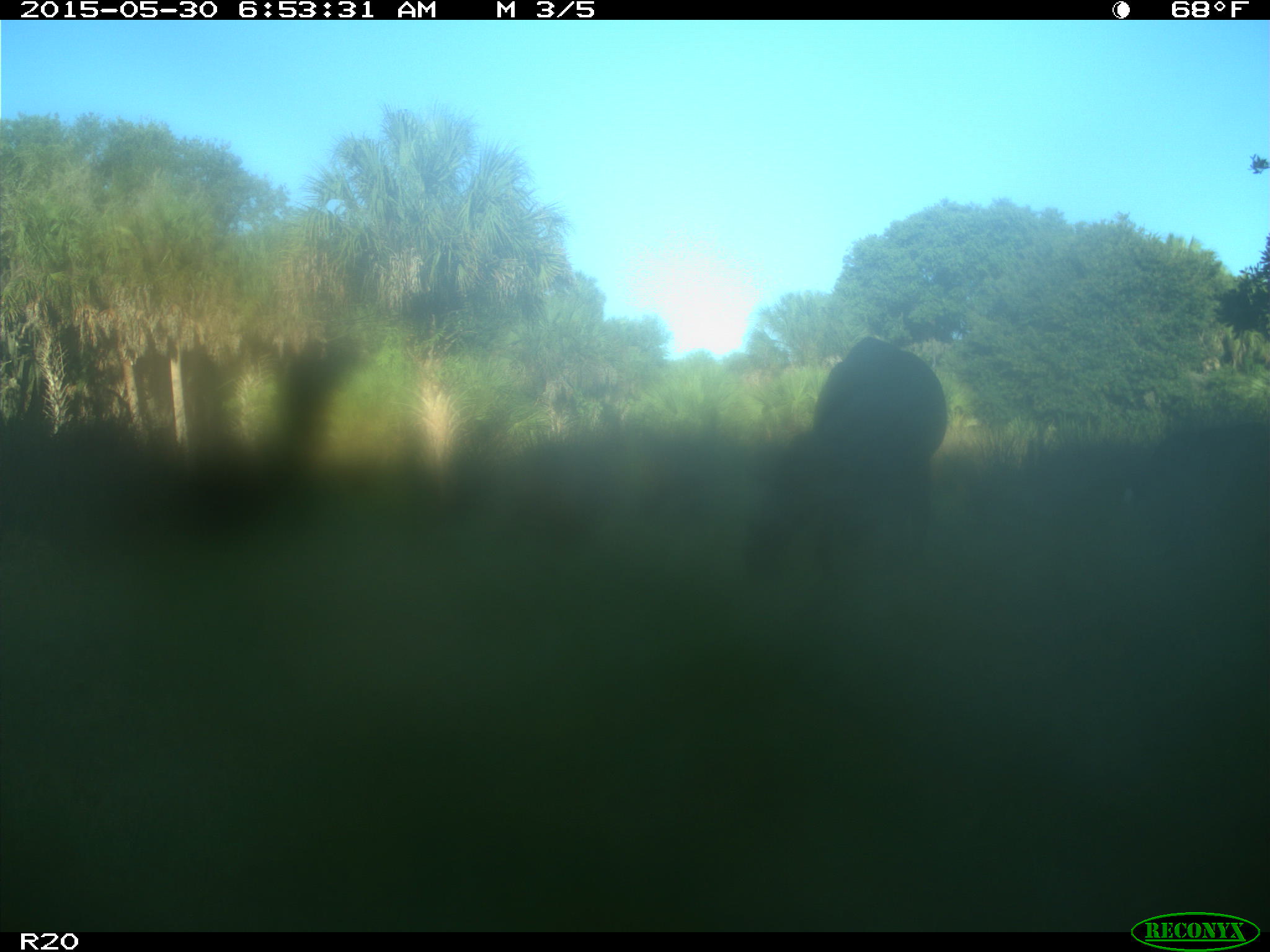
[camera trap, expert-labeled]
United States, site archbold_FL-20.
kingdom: Animalia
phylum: Chordata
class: Mammalia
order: Artiodactyla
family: Bovidae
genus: Bos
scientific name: Bos taurus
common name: domestic cow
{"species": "Bos taurus (domestic cow)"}